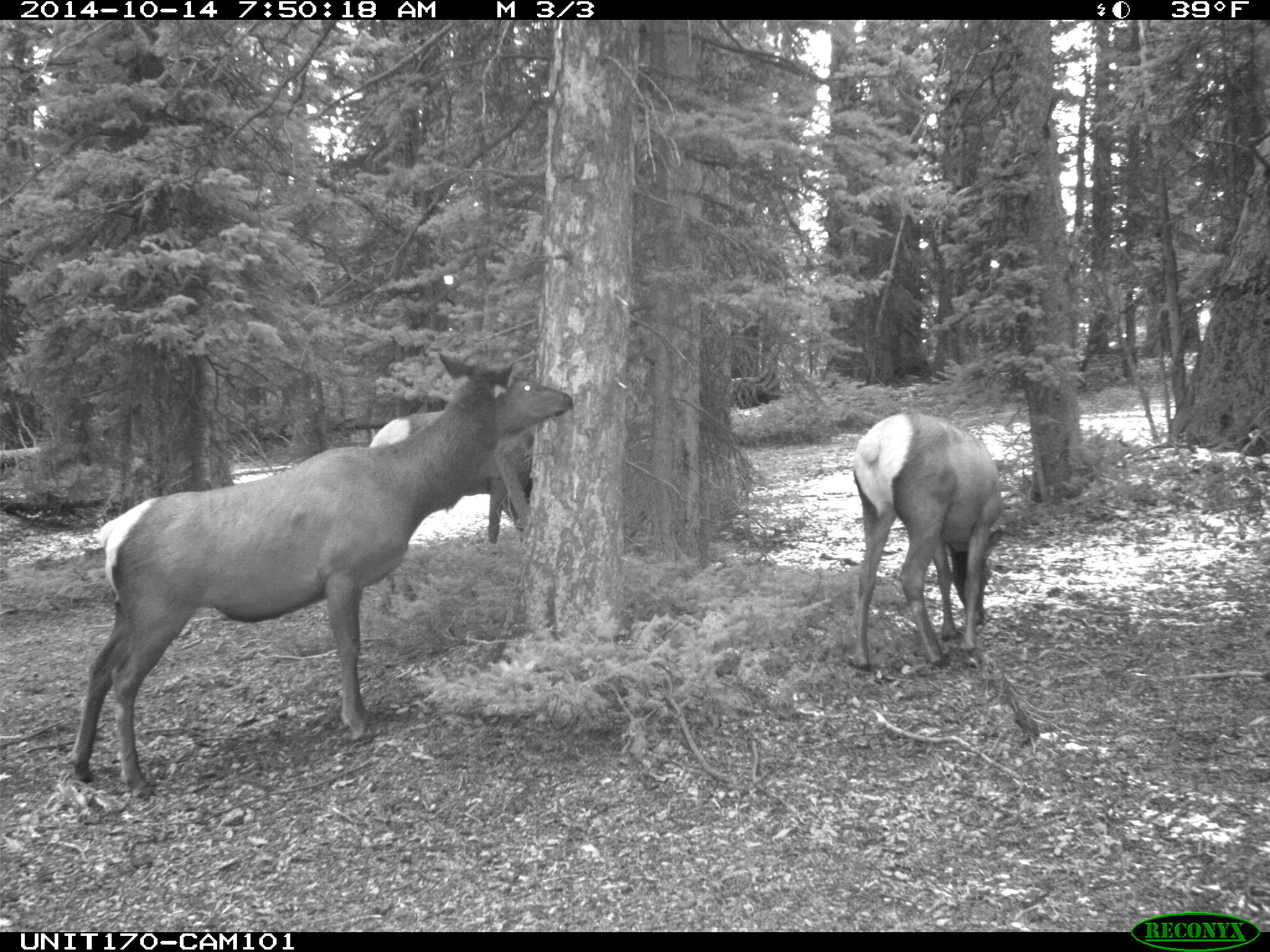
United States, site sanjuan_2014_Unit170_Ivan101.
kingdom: Animalia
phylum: Chordata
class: Mammalia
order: Artiodactyla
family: Cervidae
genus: Cervus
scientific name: Cervus elaphus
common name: red deer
Cervus elaphus (red deer).